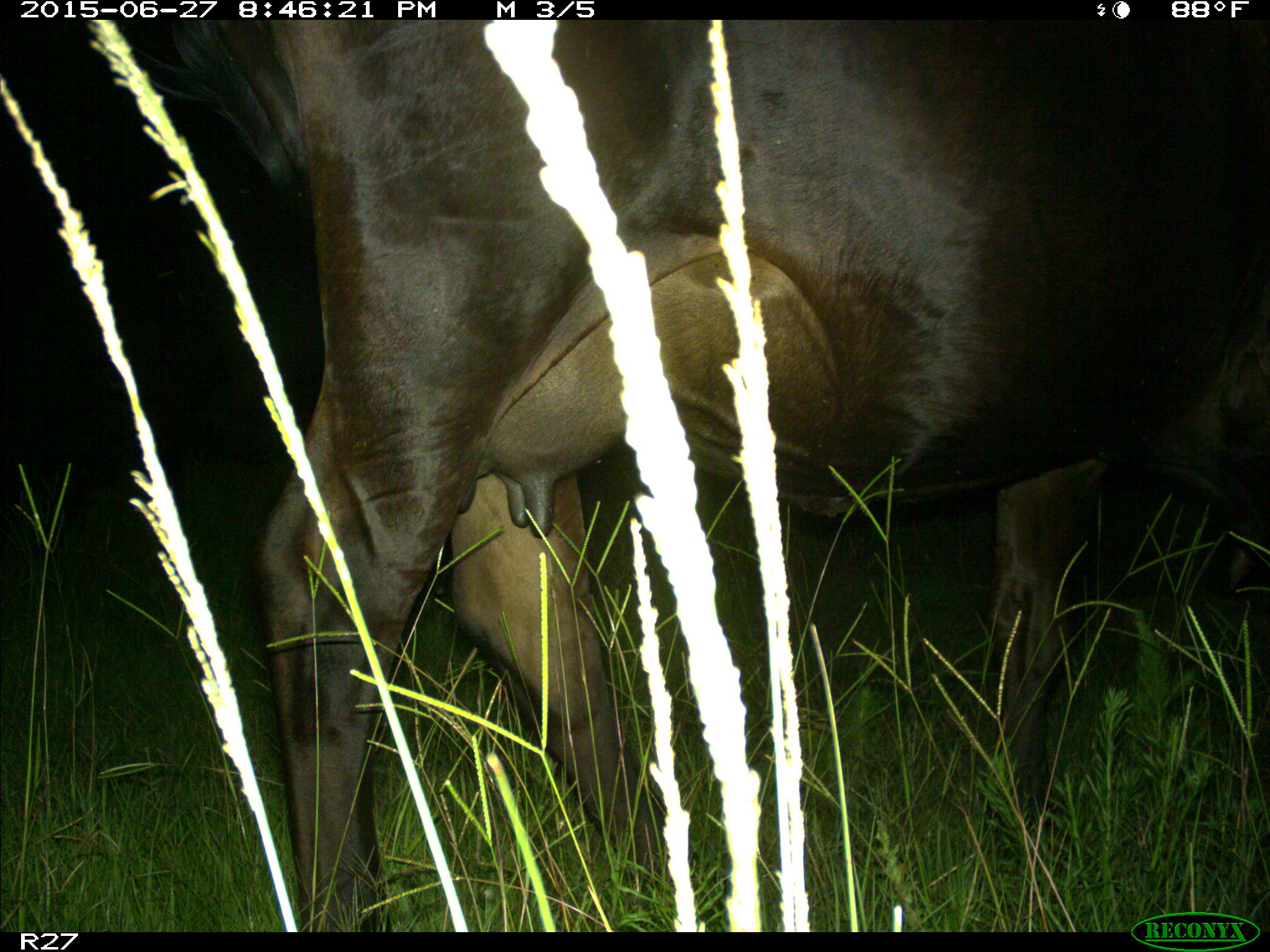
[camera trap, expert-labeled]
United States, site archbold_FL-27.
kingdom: Animalia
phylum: Chordata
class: Mammalia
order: Artiodactyla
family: Bovidae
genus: Bos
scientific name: Bos taurus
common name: domestic cow